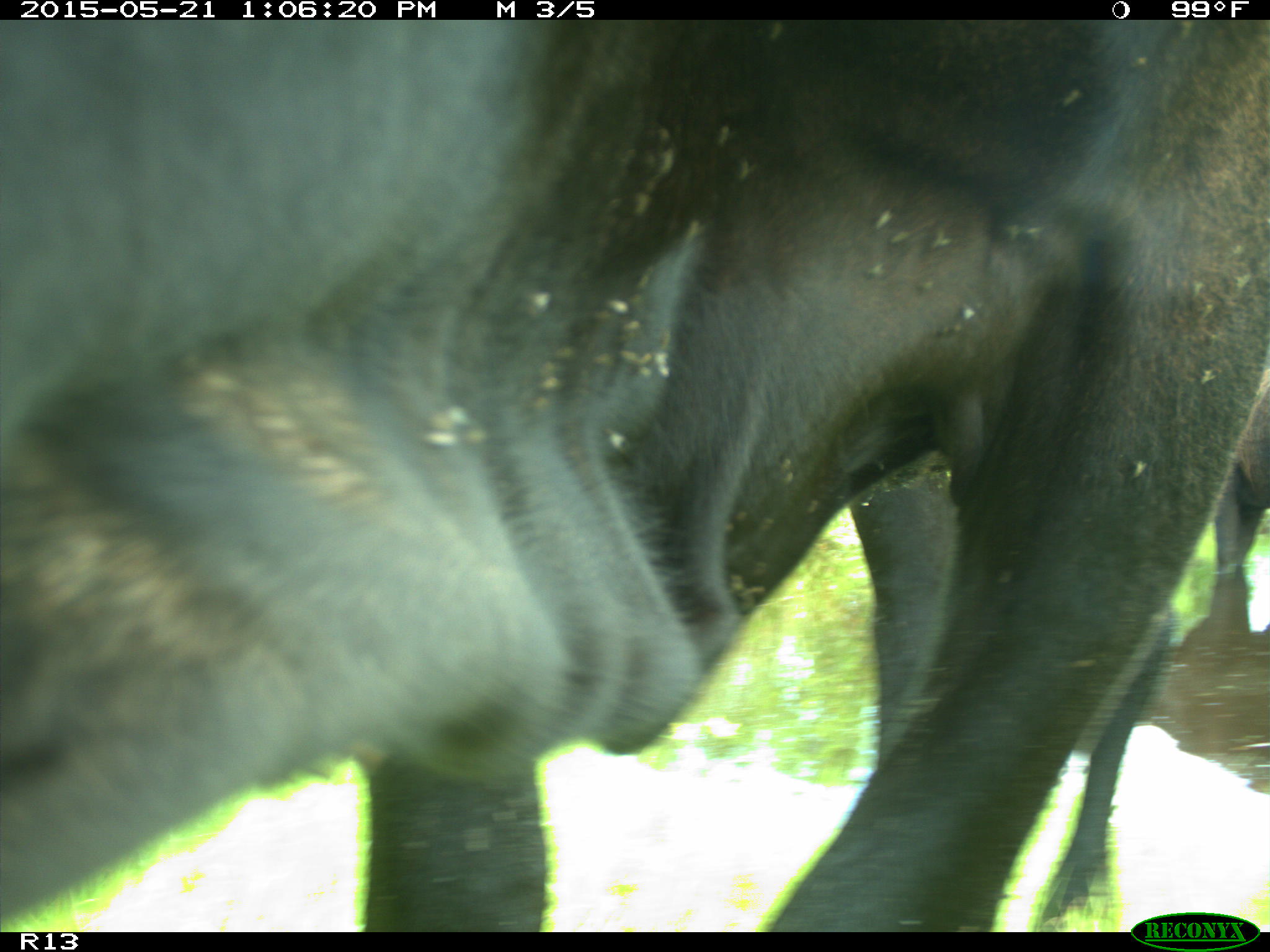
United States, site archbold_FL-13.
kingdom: Animalia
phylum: Chordata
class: Mammalia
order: Artiodactyla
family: Bovidae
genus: Bos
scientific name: Bos taurus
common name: domestic cow